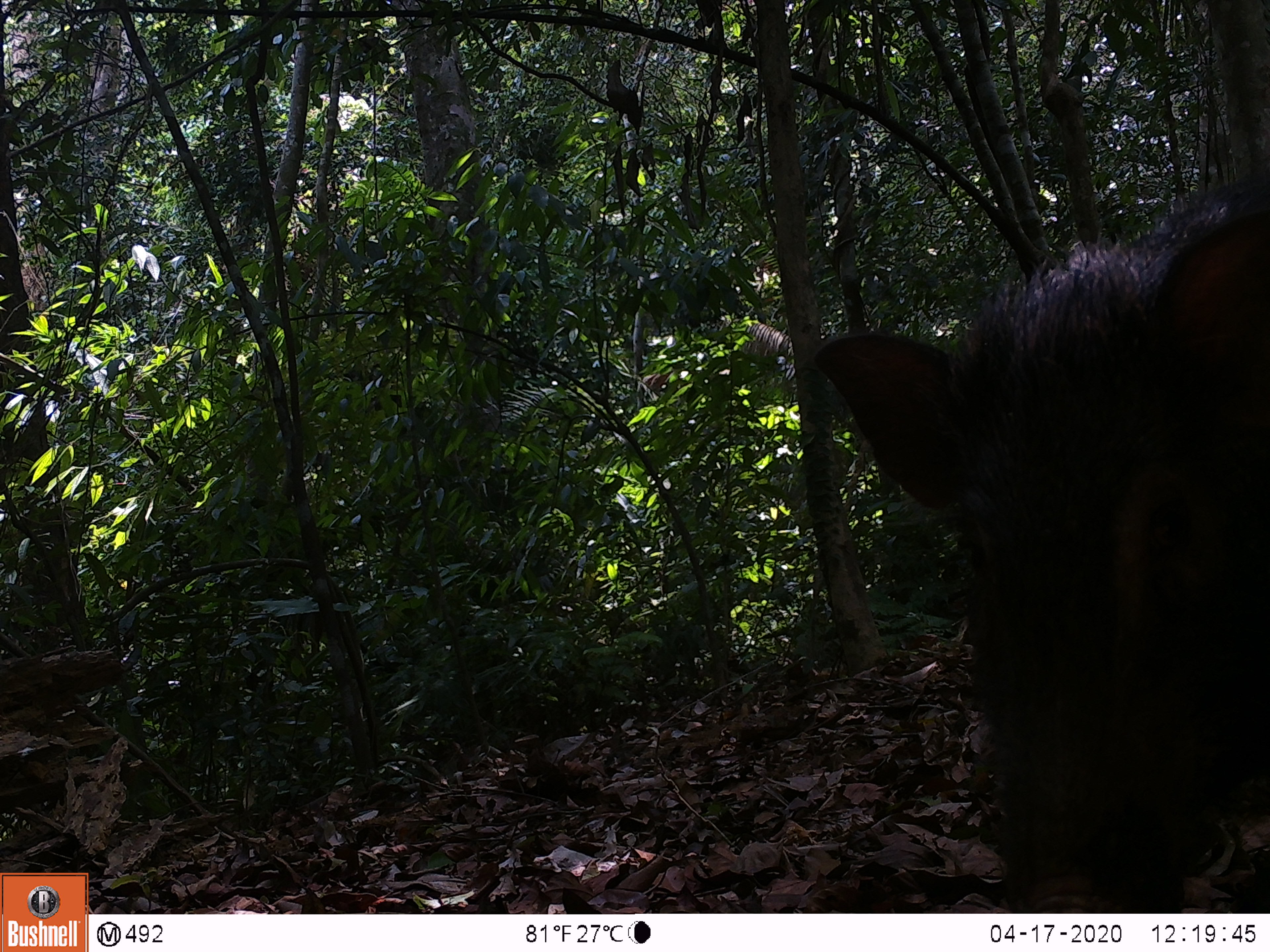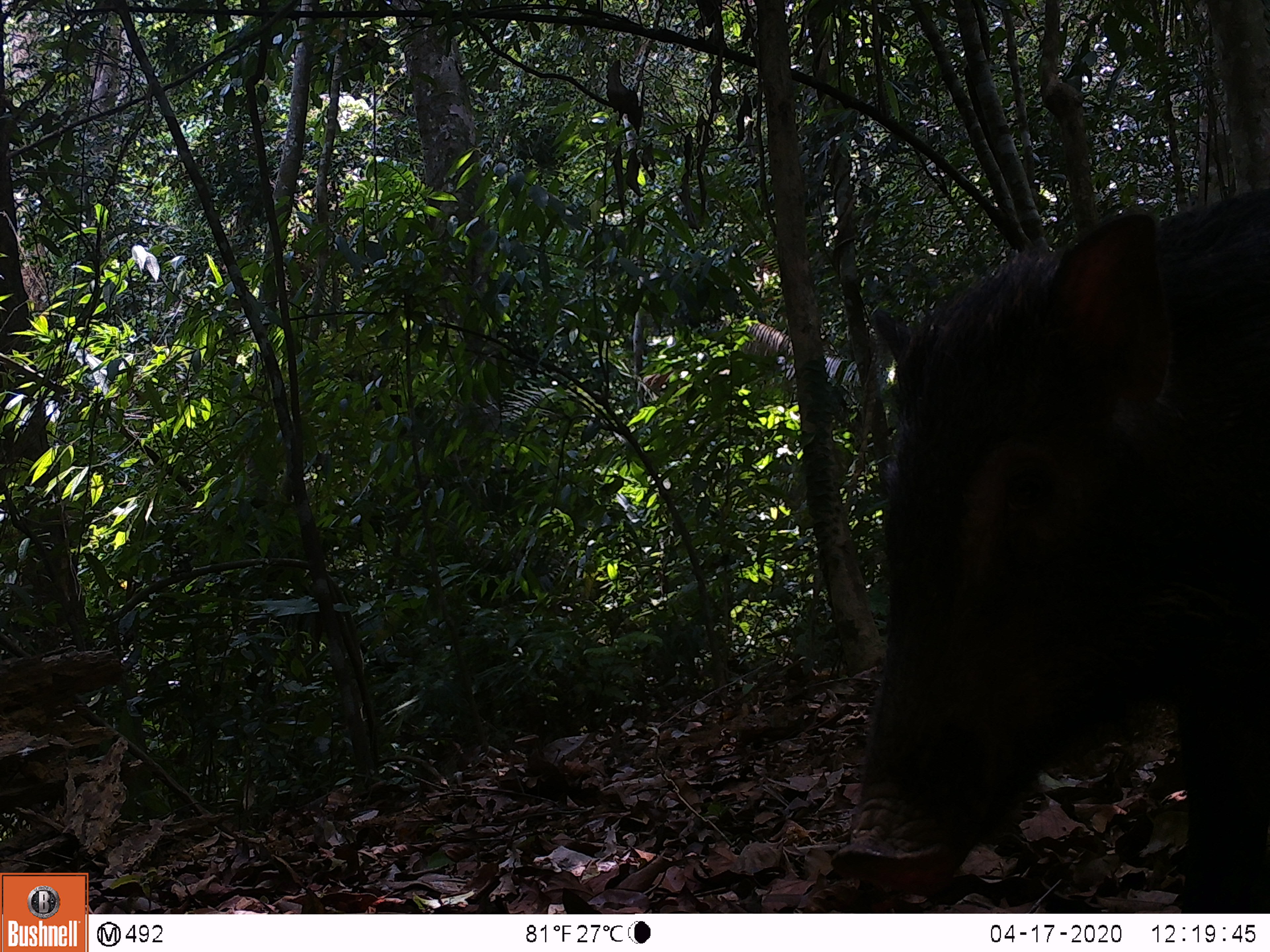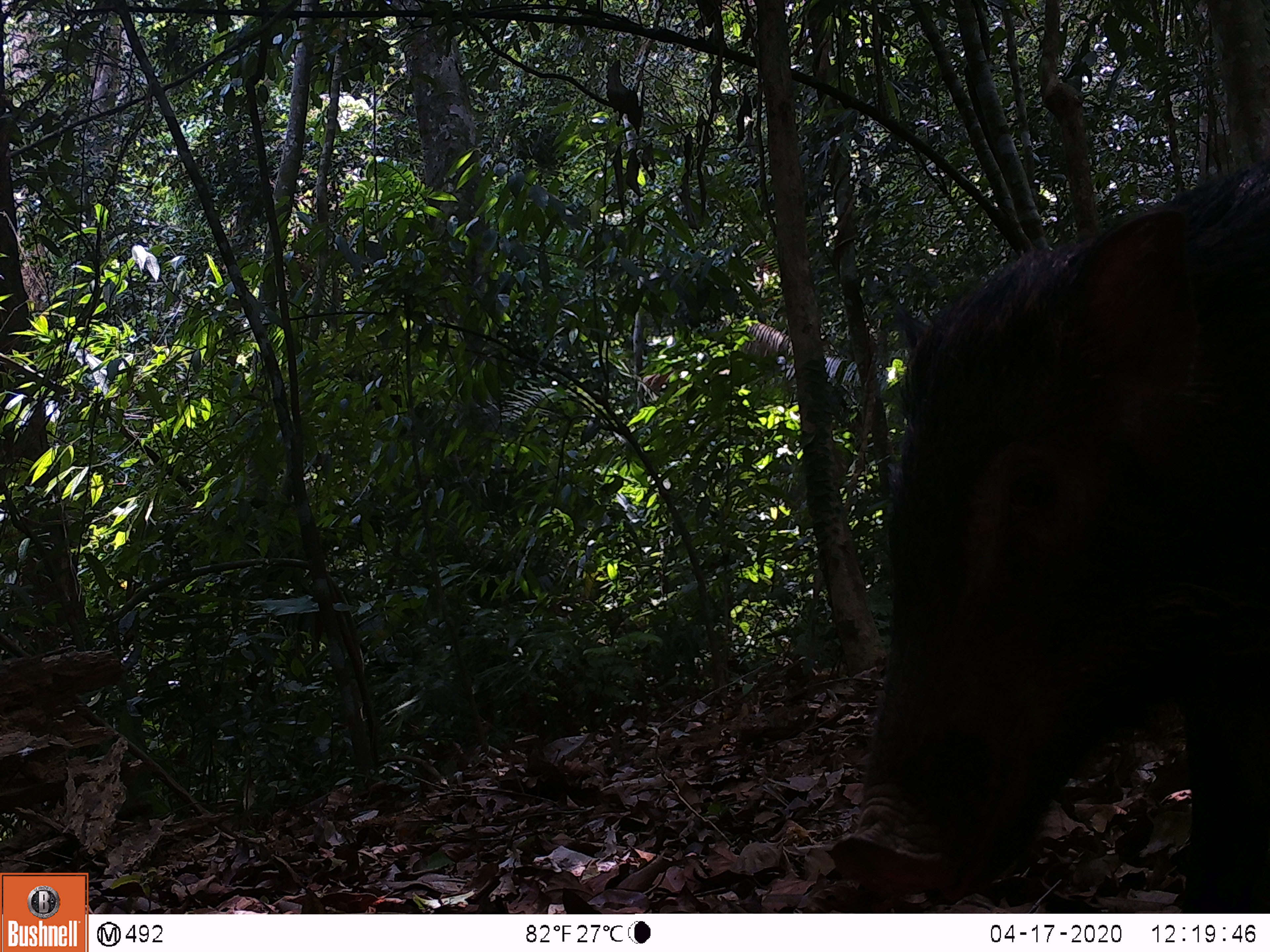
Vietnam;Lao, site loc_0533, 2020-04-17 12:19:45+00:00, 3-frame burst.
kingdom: Animalia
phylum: Chordata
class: Mammalia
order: Artiodactyla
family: Suidae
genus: Sus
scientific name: Sus scrofa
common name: eurasian wild pig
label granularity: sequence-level